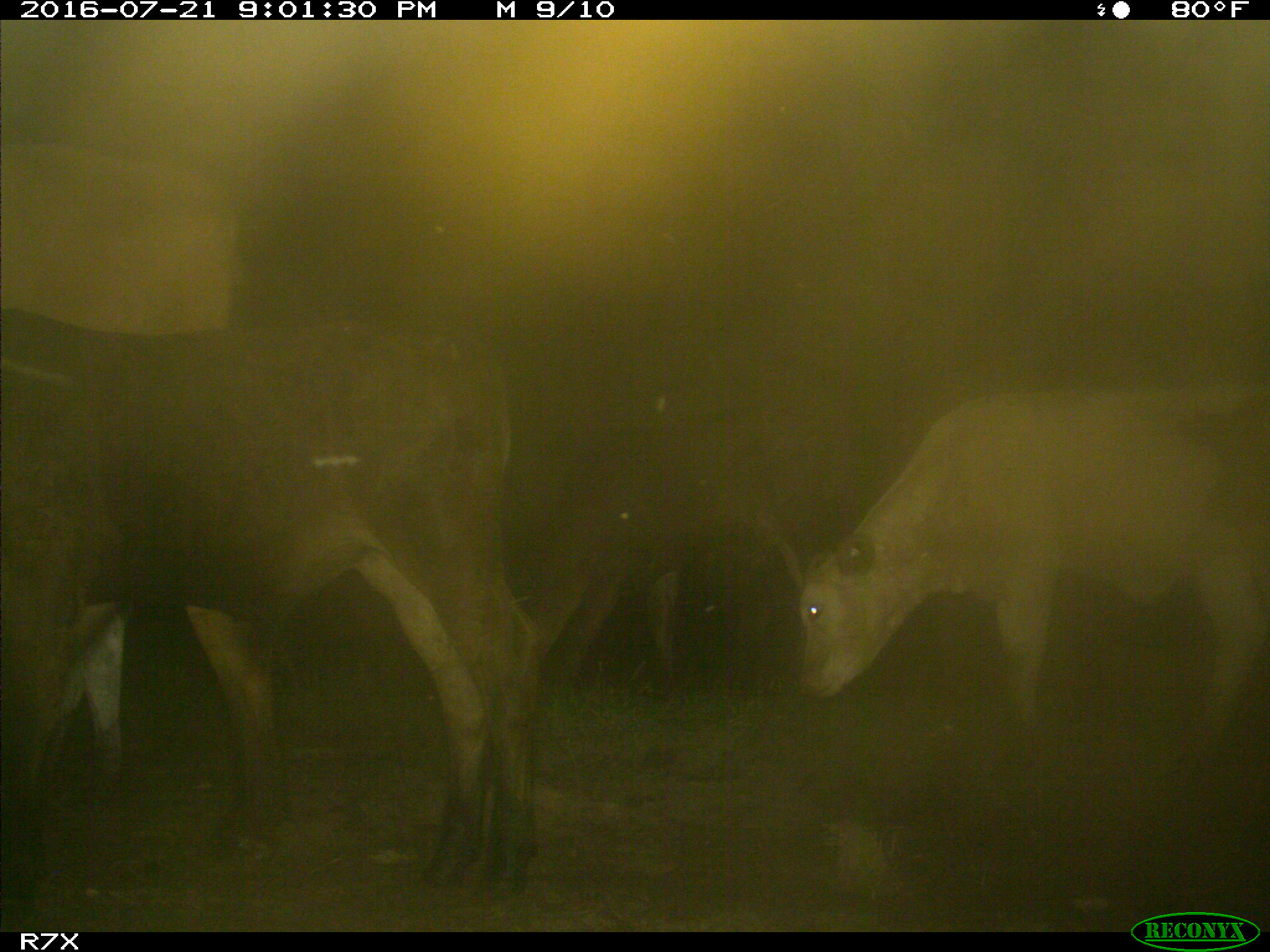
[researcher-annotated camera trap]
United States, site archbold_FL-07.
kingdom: Animalia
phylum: Chordata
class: Mammalia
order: Artiodactyla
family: Bovidae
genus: Bos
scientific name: Bos taurus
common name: domestic cow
Bos taurus (domestic cow).